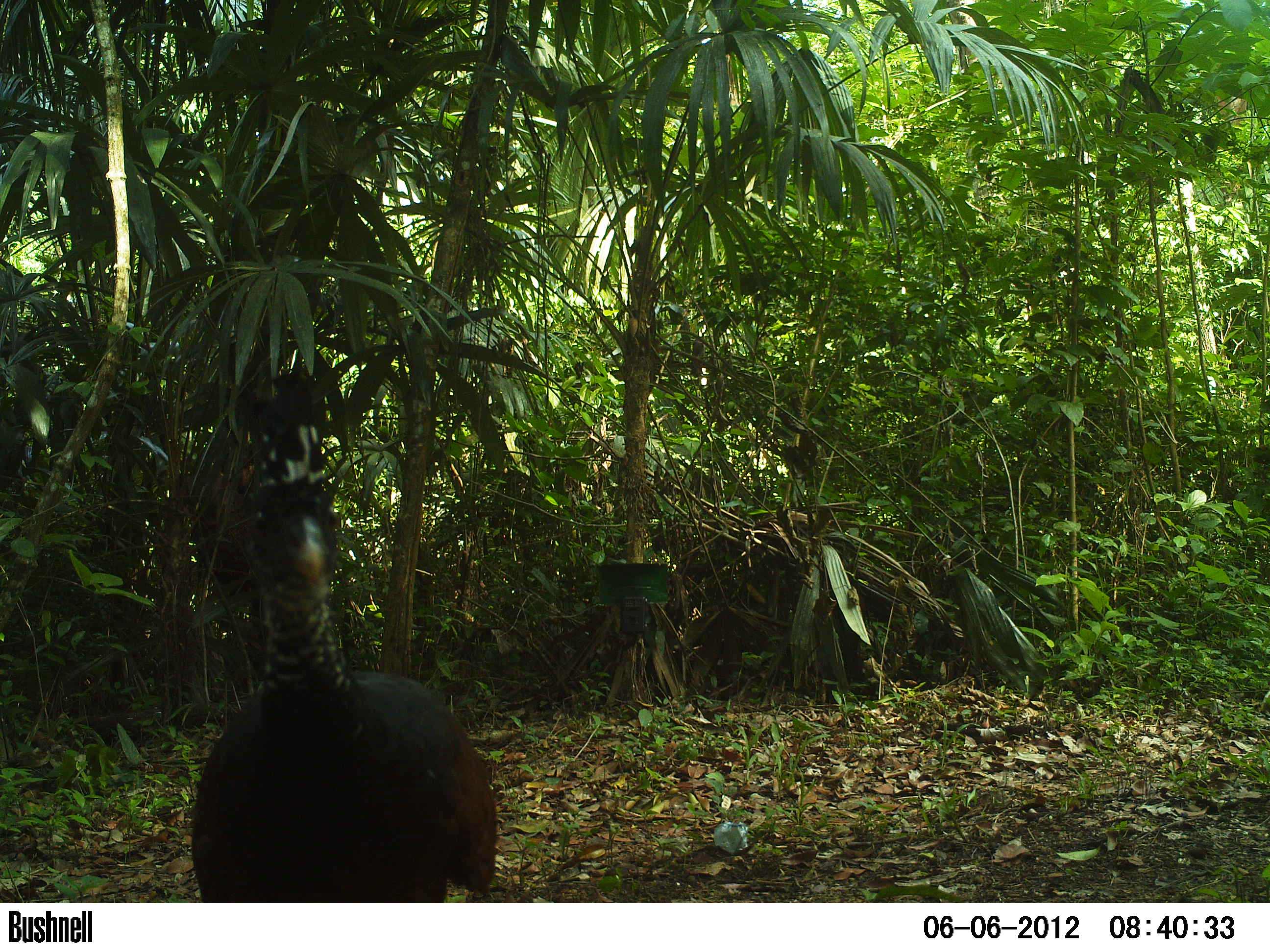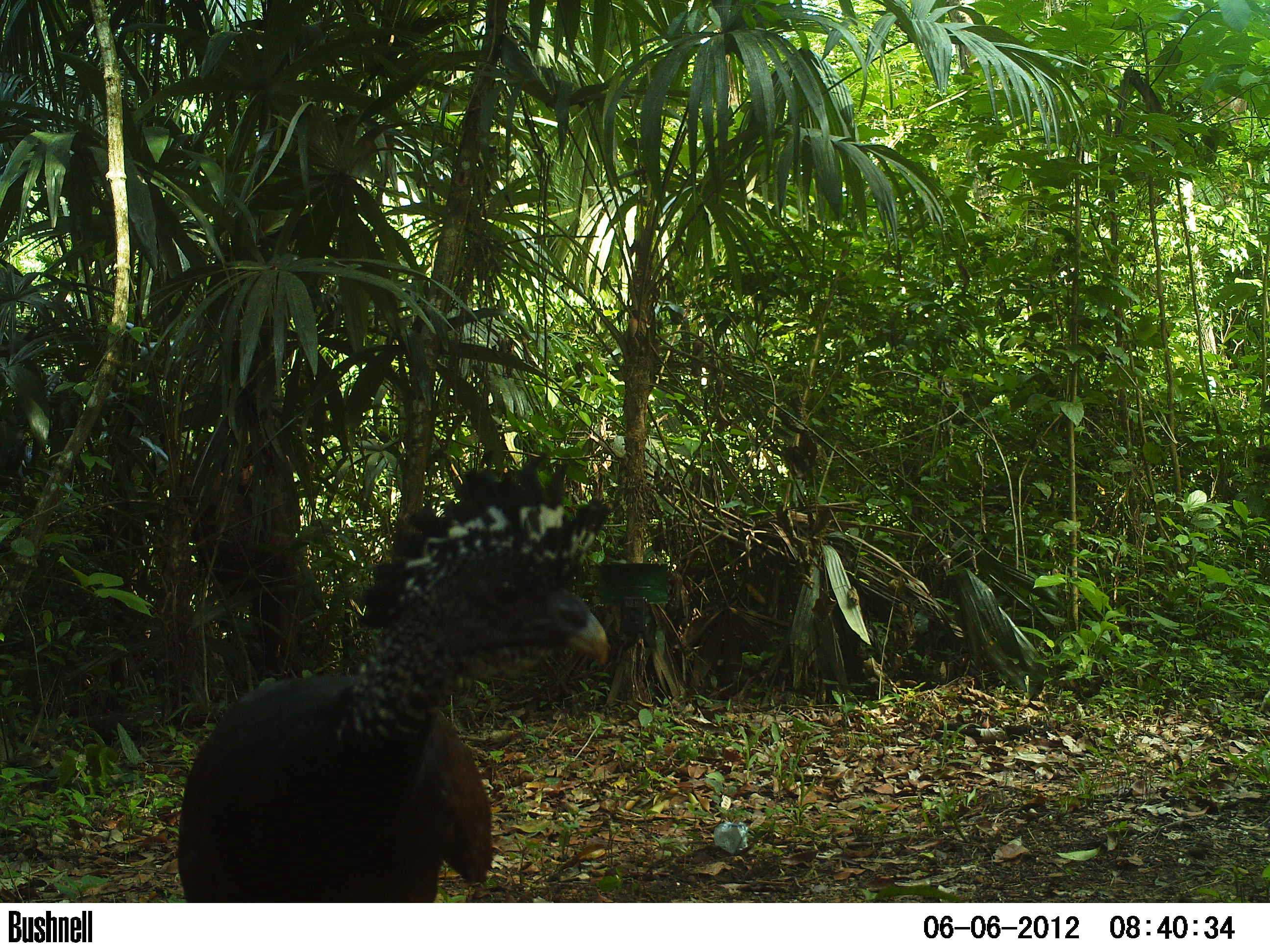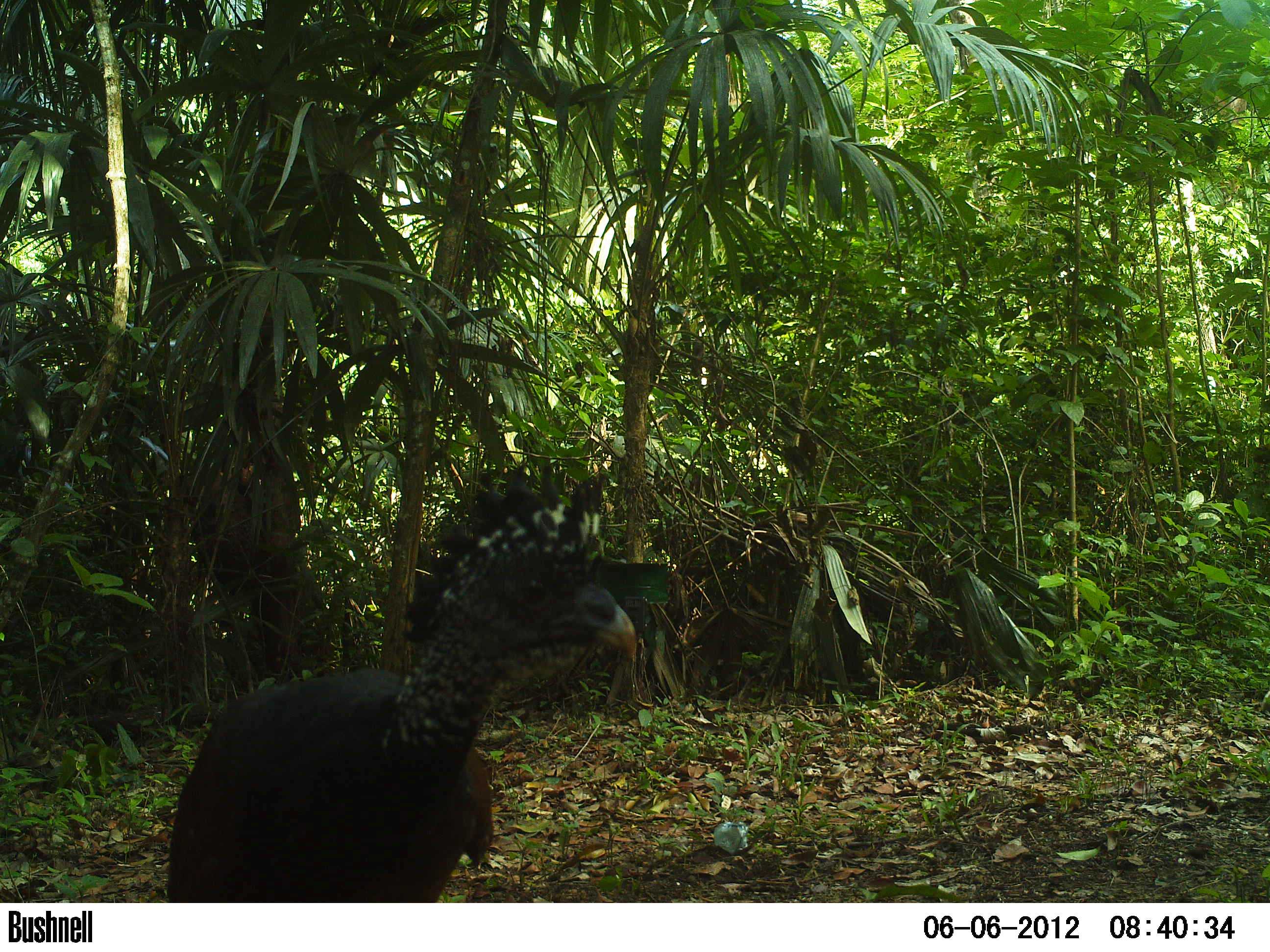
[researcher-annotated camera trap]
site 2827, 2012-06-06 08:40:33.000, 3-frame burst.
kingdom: Animalia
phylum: Chordata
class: Aves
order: Galliformes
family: Cracidae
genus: Crax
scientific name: Crax rubra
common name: great curassow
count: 3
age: adult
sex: female